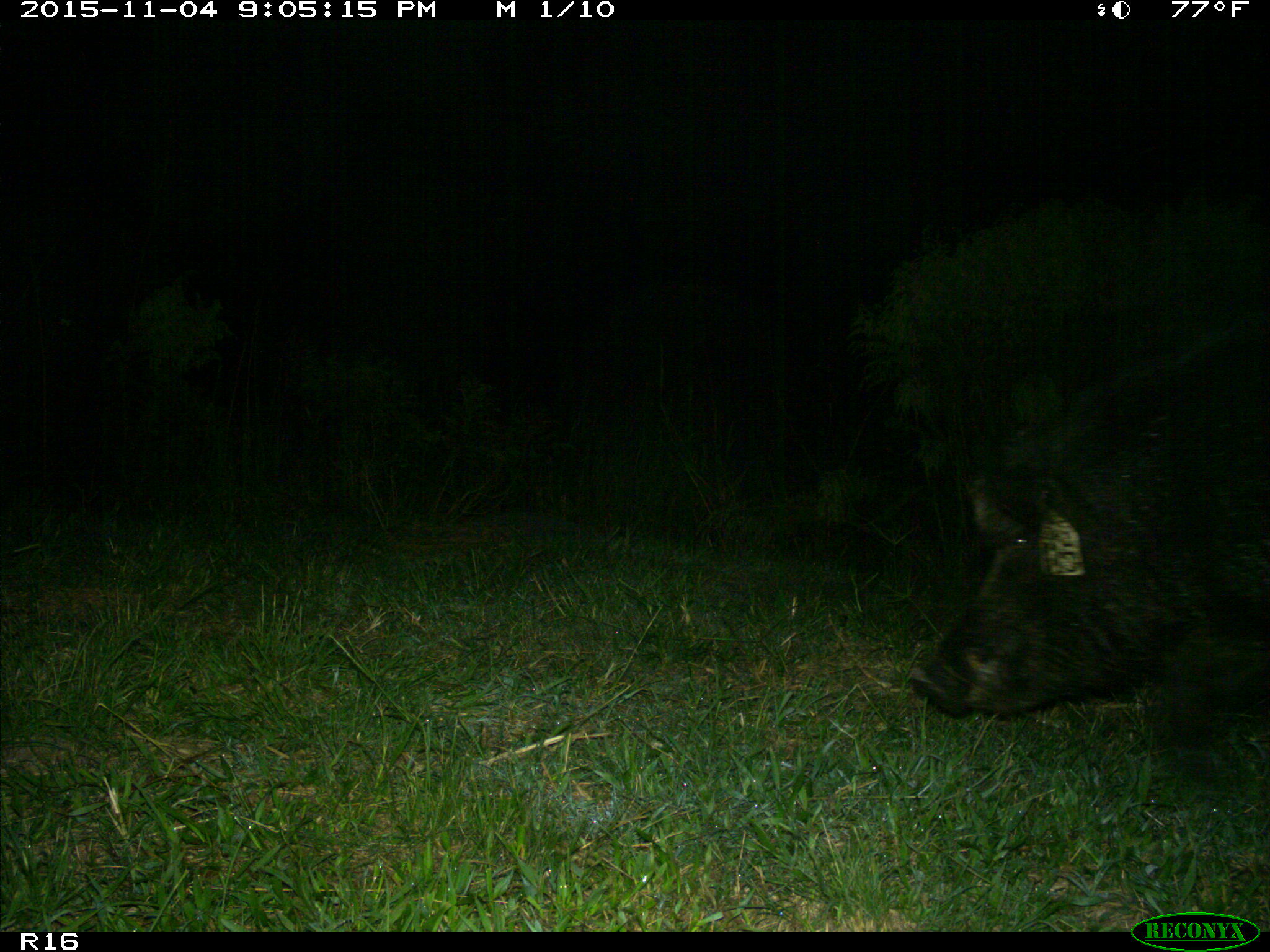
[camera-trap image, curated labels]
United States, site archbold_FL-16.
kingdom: Animalia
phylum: Chordata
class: Mammalia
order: Artiodactyla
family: Suidae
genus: Sus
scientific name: Sus scrofa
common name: wild boar